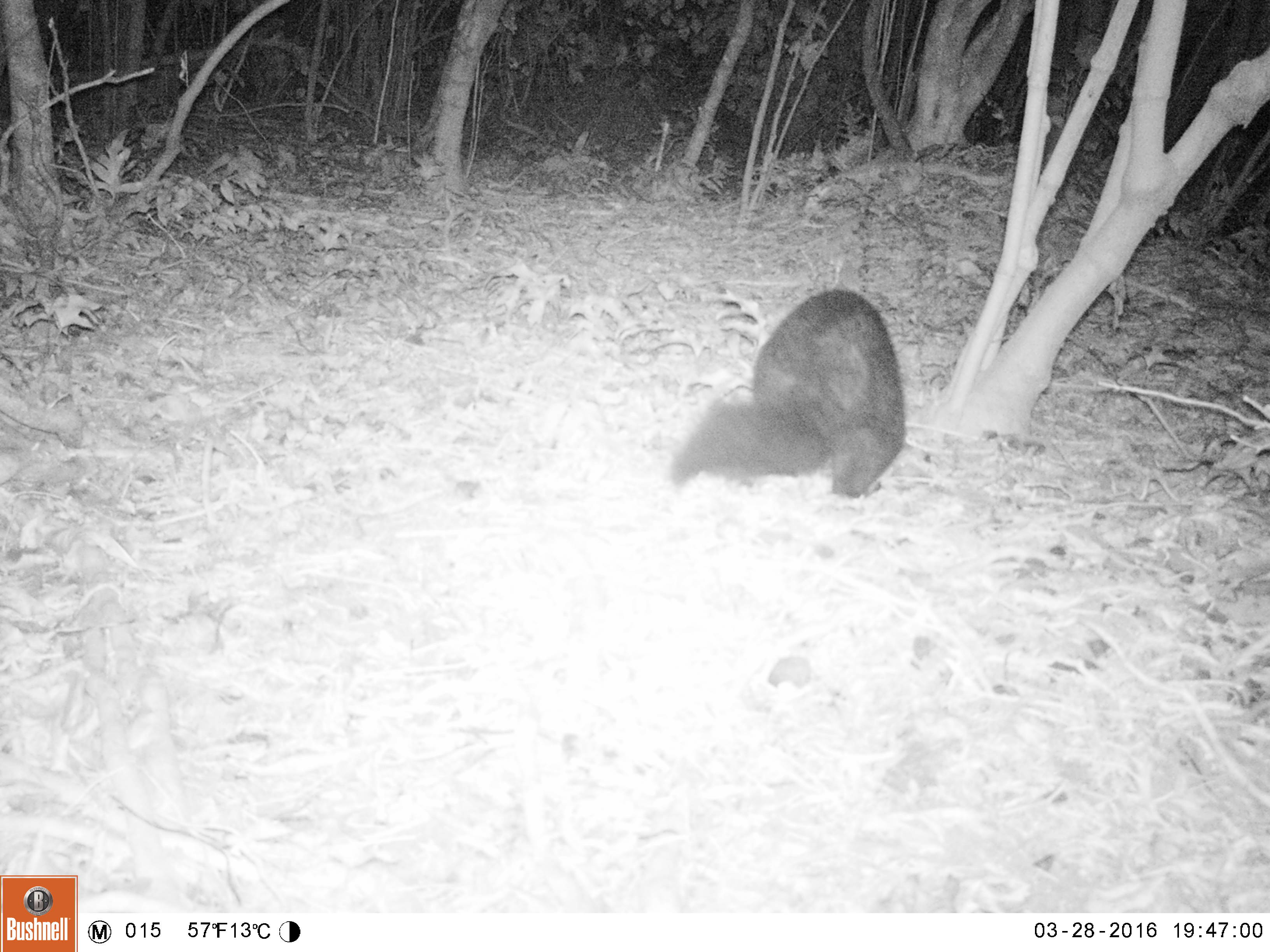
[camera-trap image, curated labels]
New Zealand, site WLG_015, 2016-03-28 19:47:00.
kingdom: Animalia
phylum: Chordata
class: Mammalia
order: Diprotodontia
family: Phalangeridae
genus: Trichosurus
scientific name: Trichosurus vulpecula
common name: common brushtail possum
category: possum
Possum (common brushtail possum) (Trichosurus vulpecula).